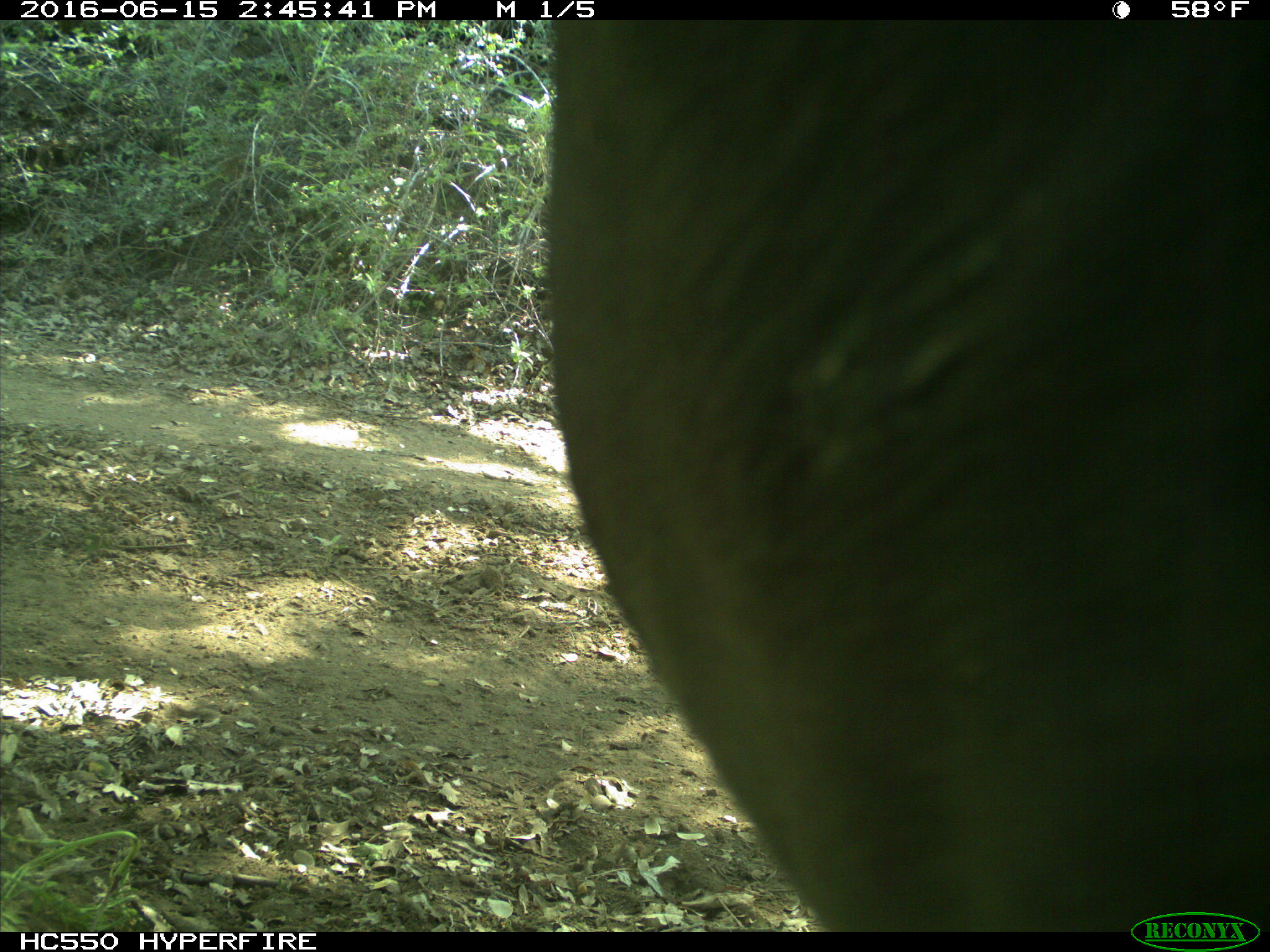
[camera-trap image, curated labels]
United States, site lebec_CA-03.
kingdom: Animalia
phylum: Chordata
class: Mammalia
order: Artiodactyla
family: Bovidae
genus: Bos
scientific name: Bos taurus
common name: domestic cow